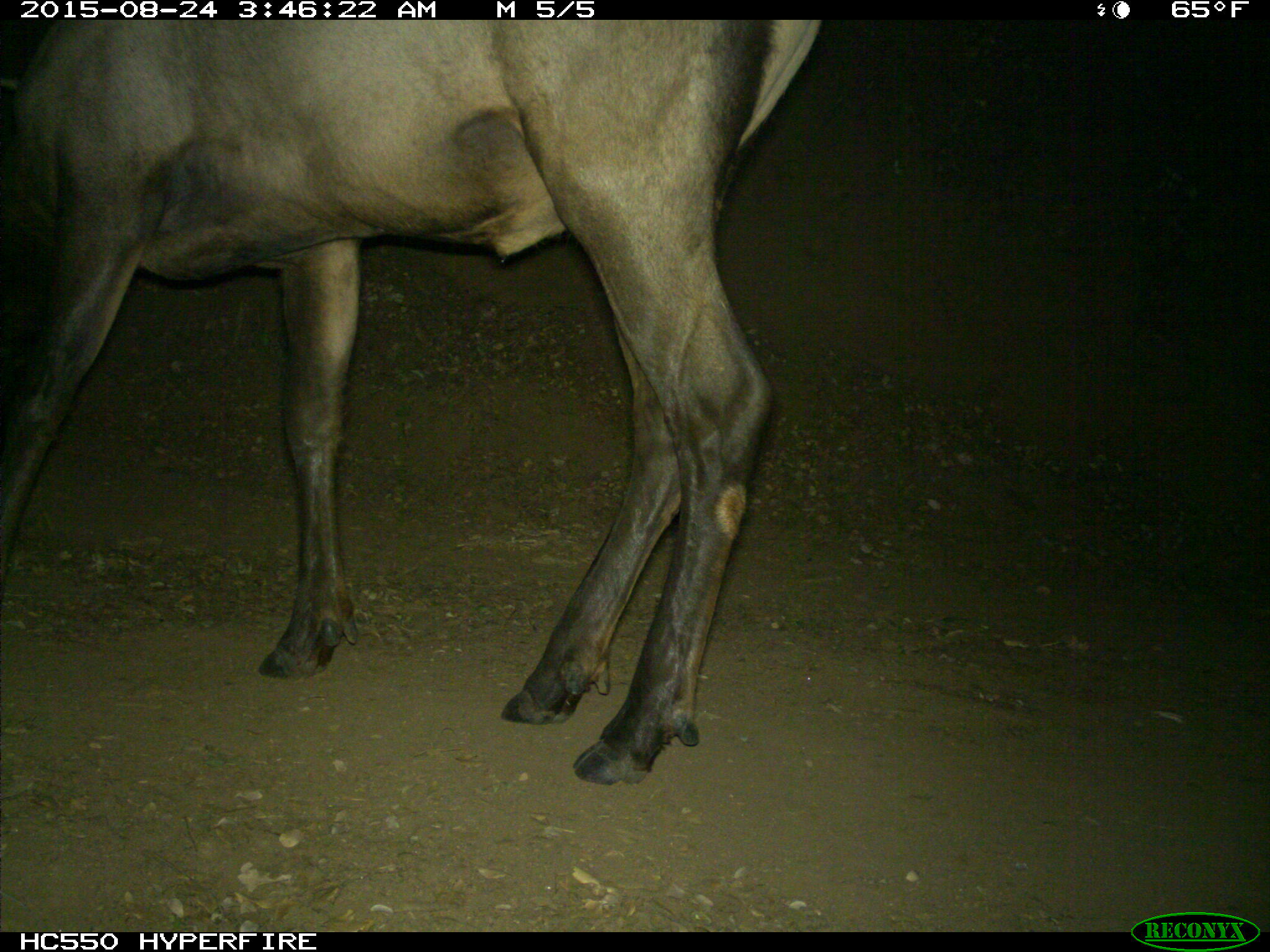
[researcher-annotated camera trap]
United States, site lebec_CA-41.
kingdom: Animalia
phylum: Chordata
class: Mammalia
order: Artiodactyla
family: Cervidae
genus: Cervus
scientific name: Cervus canadensis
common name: elk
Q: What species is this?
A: Cervus canadensis (elk).